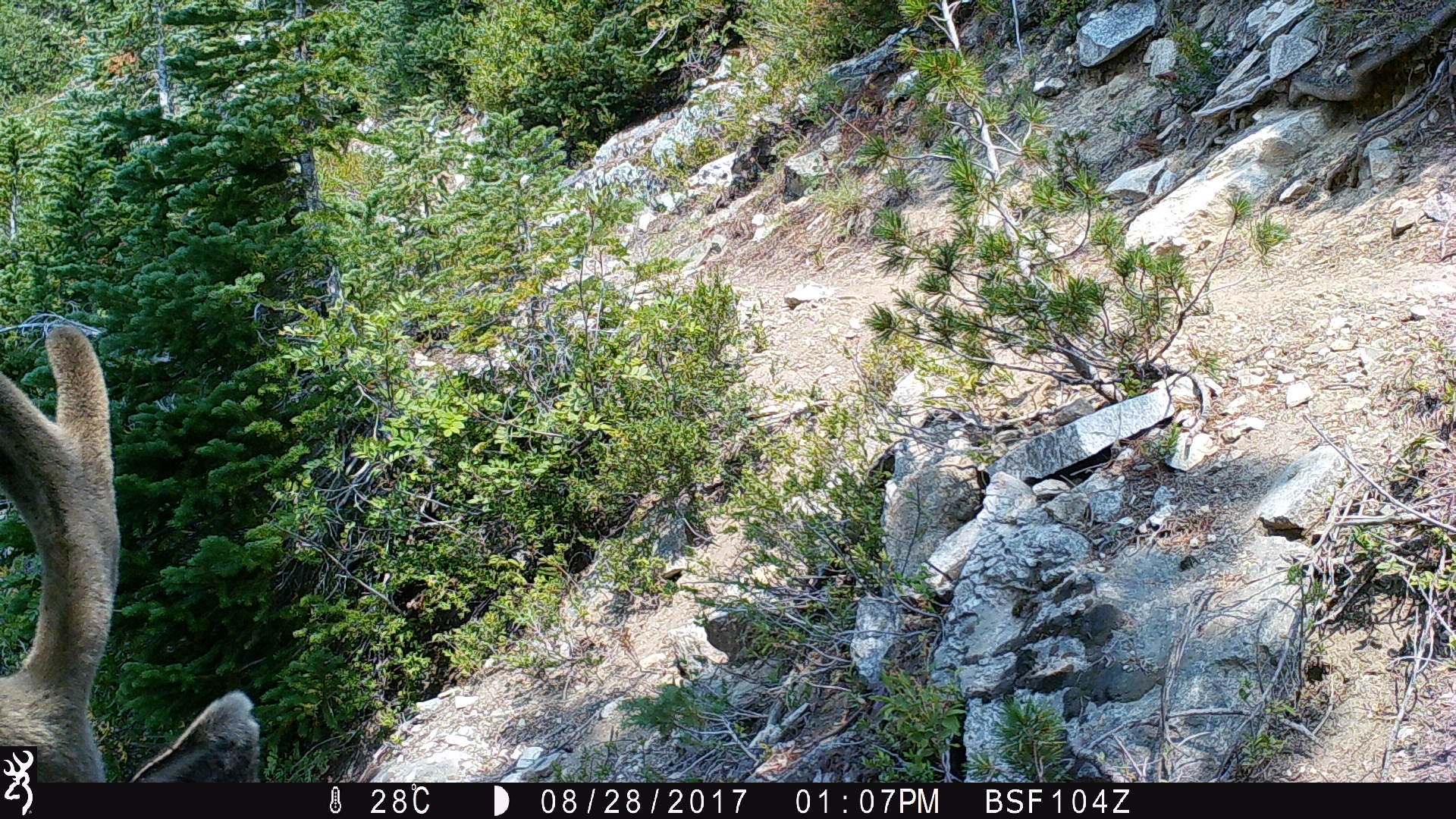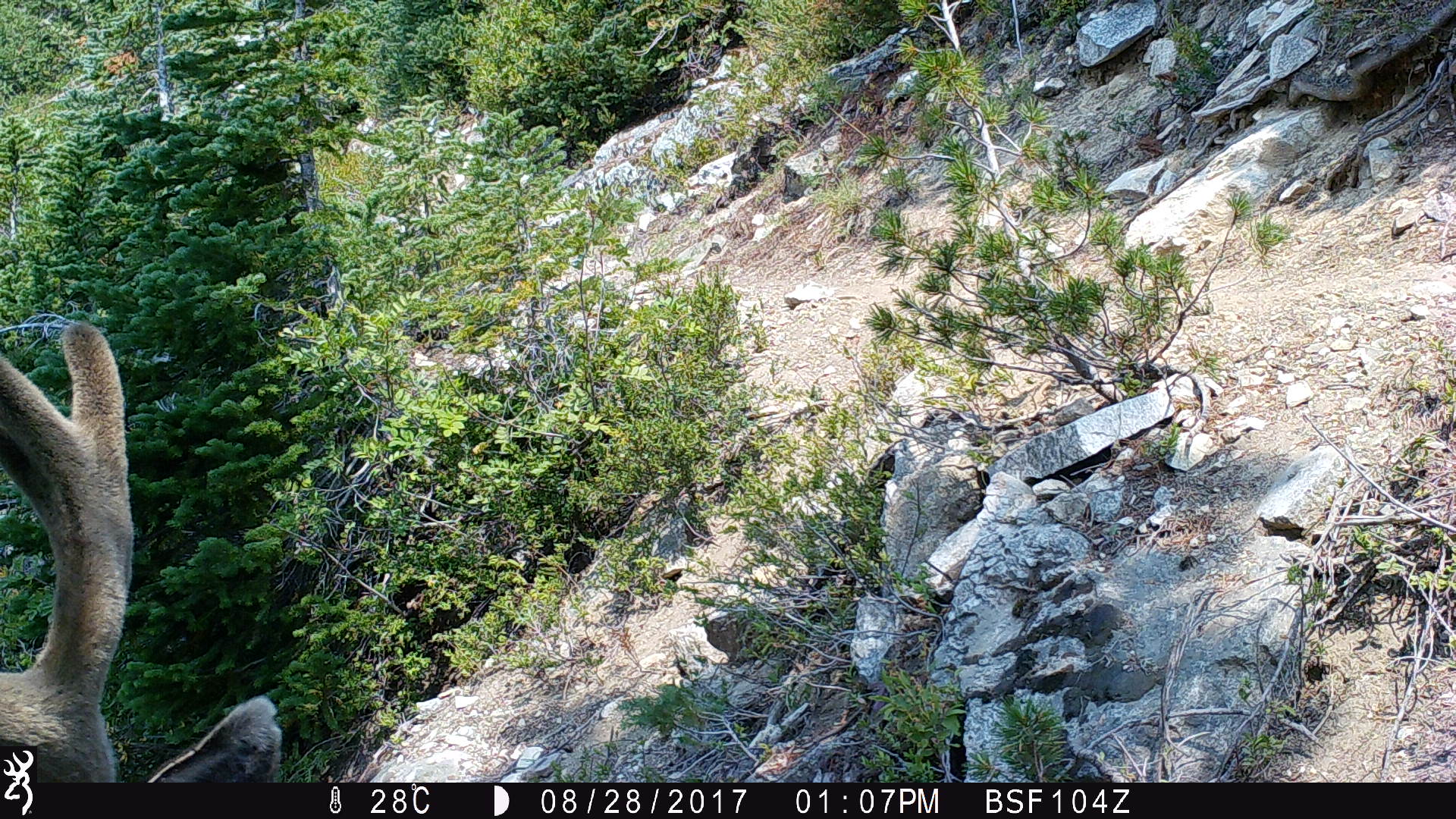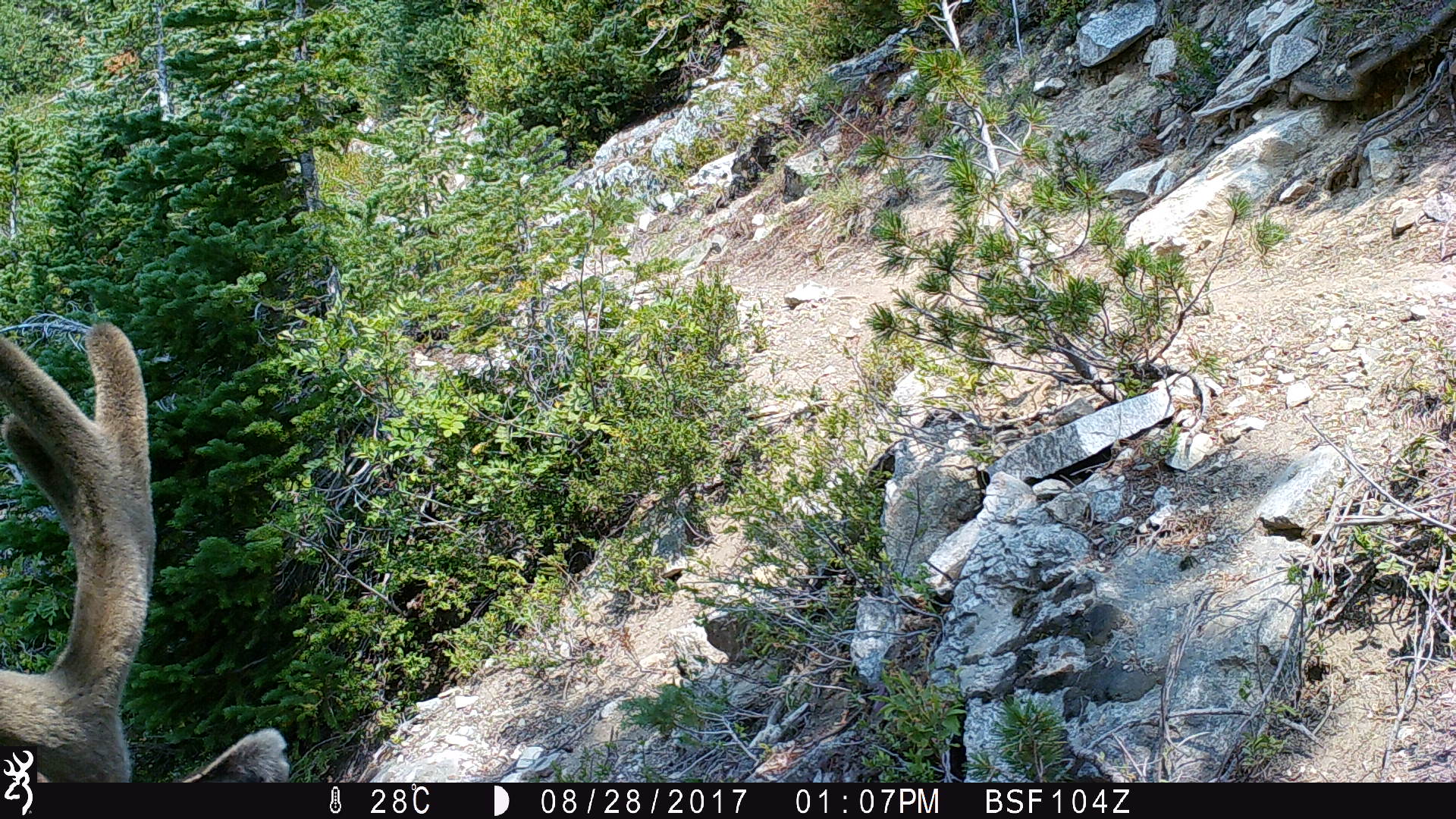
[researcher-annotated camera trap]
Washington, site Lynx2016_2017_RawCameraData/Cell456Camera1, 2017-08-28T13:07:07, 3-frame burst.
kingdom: Animalia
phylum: Chordata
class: Mammalia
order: Artiodactyla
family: Cervidae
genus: Odocoileus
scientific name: Odocoileus hemionus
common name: mule deer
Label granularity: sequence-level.